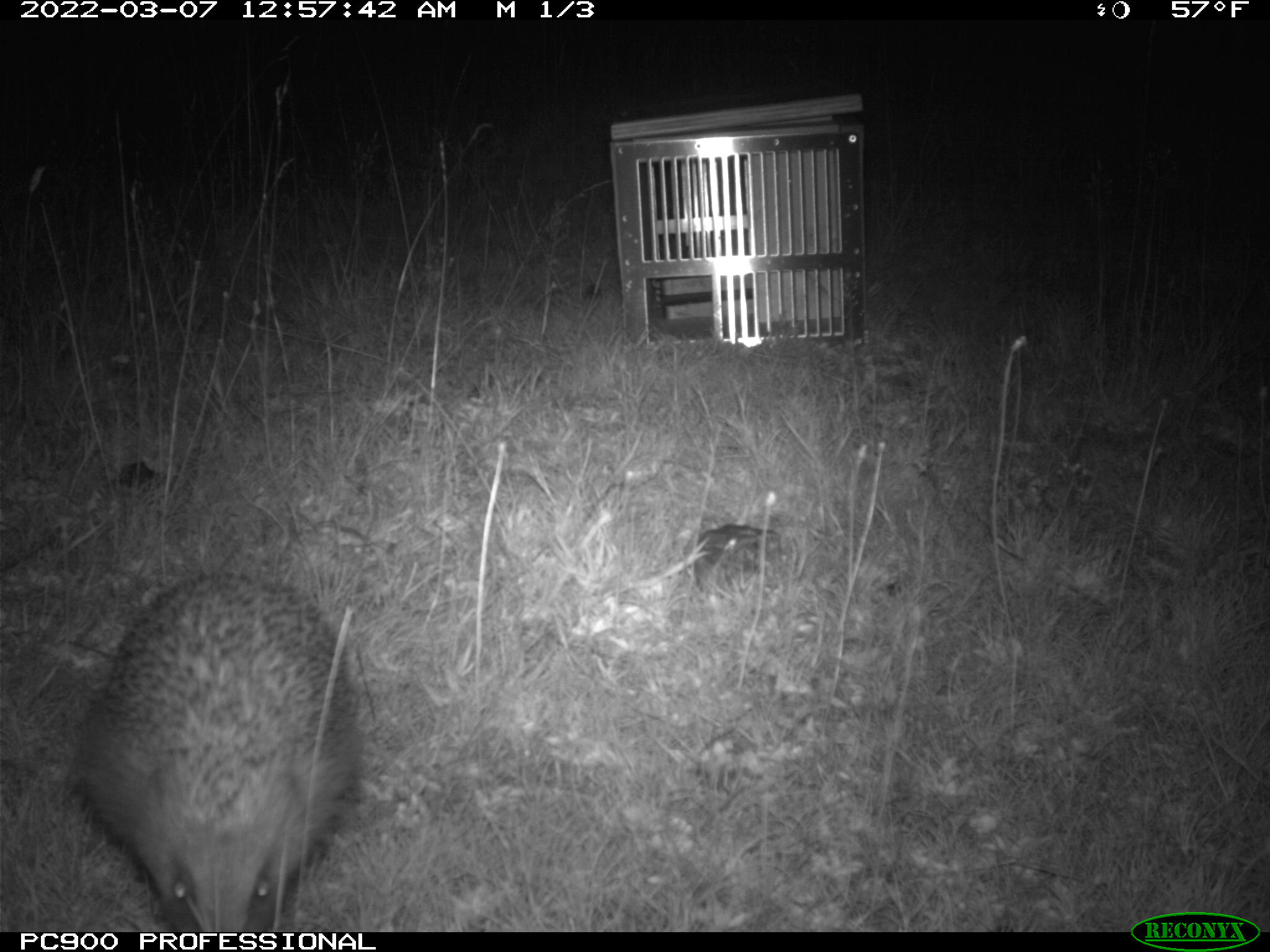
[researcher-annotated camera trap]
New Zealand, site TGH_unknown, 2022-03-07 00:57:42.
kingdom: Animalia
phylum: Chordata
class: Mammalia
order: Eulipotyphla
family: Erinaceidae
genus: Erinaceus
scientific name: Erinaceus europaeus europaeus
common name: european hedgehog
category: hedgehog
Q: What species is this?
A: Hedgehog (european hedgehog) (Erinaceus europaeus europaeus).